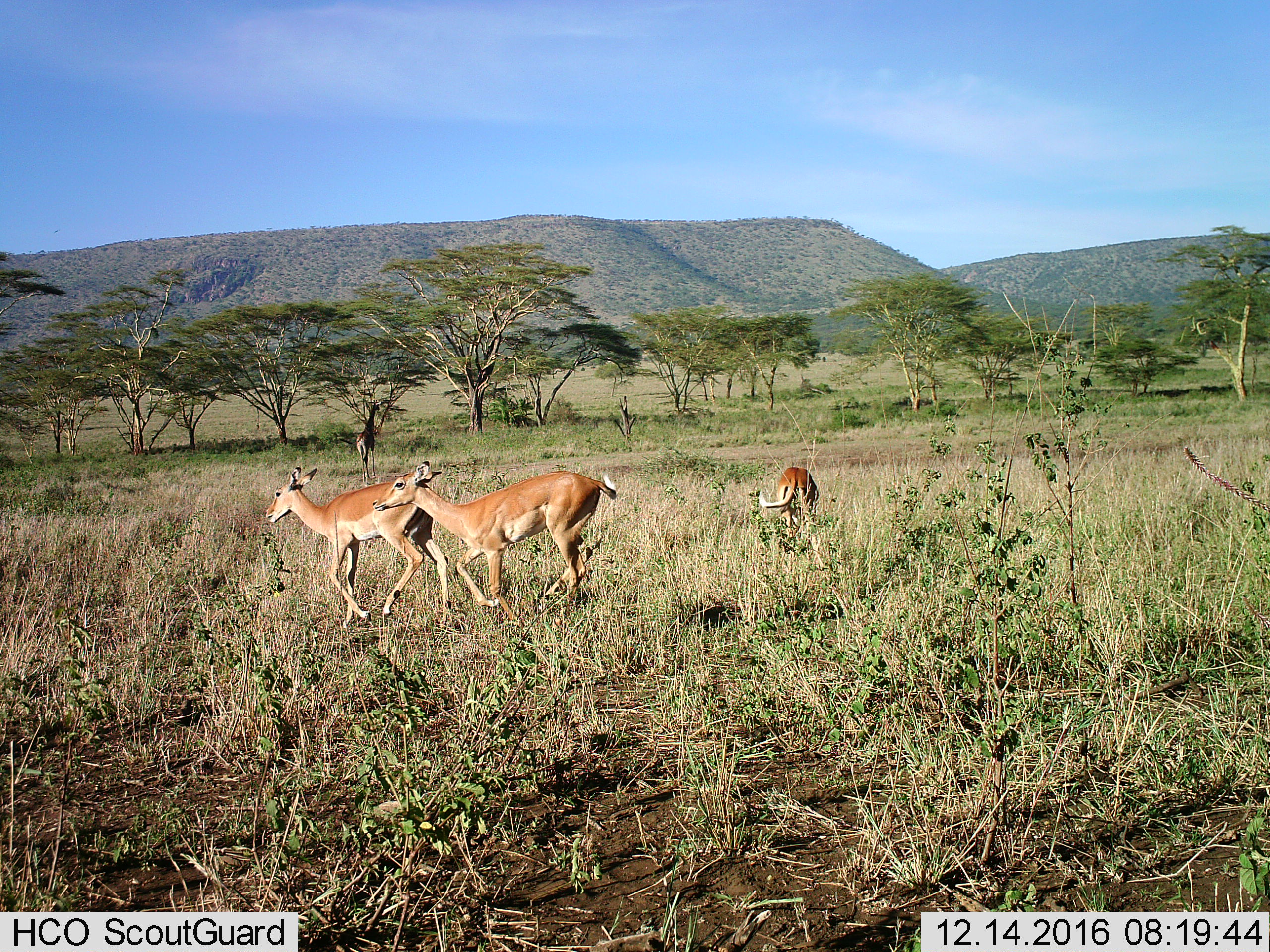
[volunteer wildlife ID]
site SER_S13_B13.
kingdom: Animalia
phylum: Chordata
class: Mammalia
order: Artiodactyla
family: Bovidae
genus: Aepyceros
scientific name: Aepyceros melampus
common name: impala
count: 3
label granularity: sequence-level